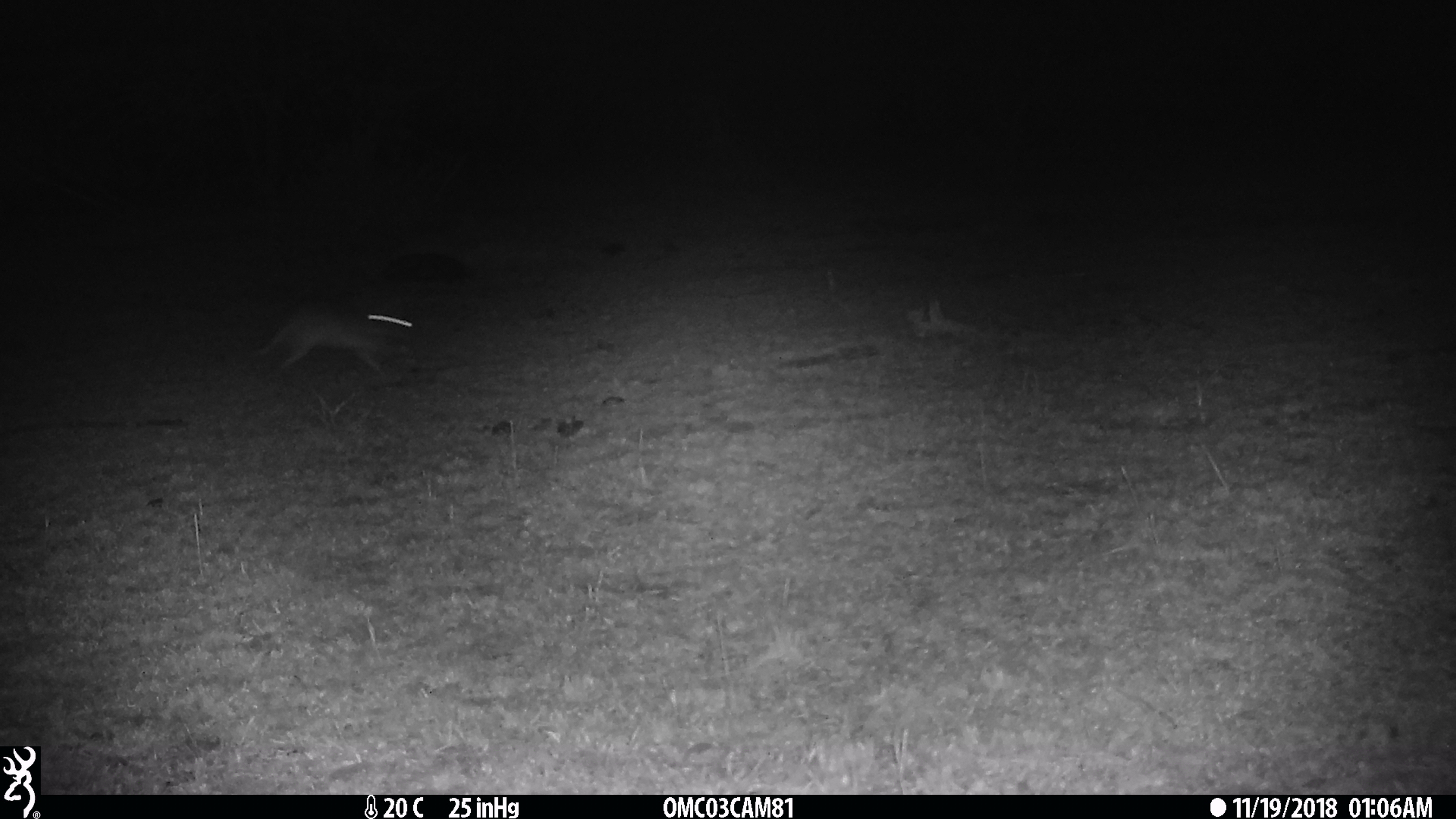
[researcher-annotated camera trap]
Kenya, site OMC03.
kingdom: Animalia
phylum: Chordata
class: Mammalia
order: Lagomorpha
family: Leporidae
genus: Lepus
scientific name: Lepus capensis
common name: cape hare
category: hare